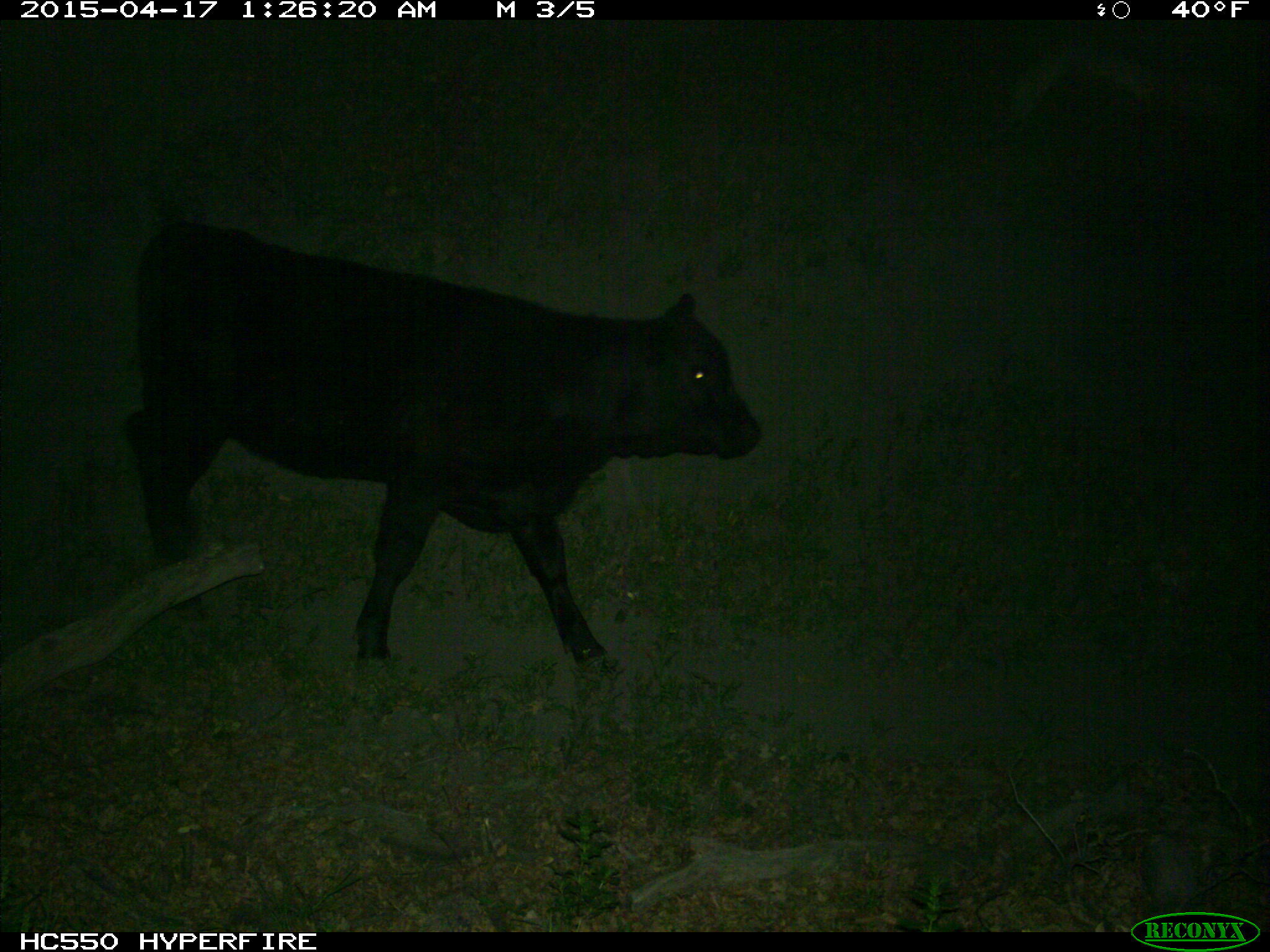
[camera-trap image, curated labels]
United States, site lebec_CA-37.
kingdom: Animalia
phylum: Chordata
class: Mammalia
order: Artiodactyla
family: Bovidae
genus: Bos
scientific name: Bos taurus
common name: domestic cow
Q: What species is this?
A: Bos taurus (domestic cow).